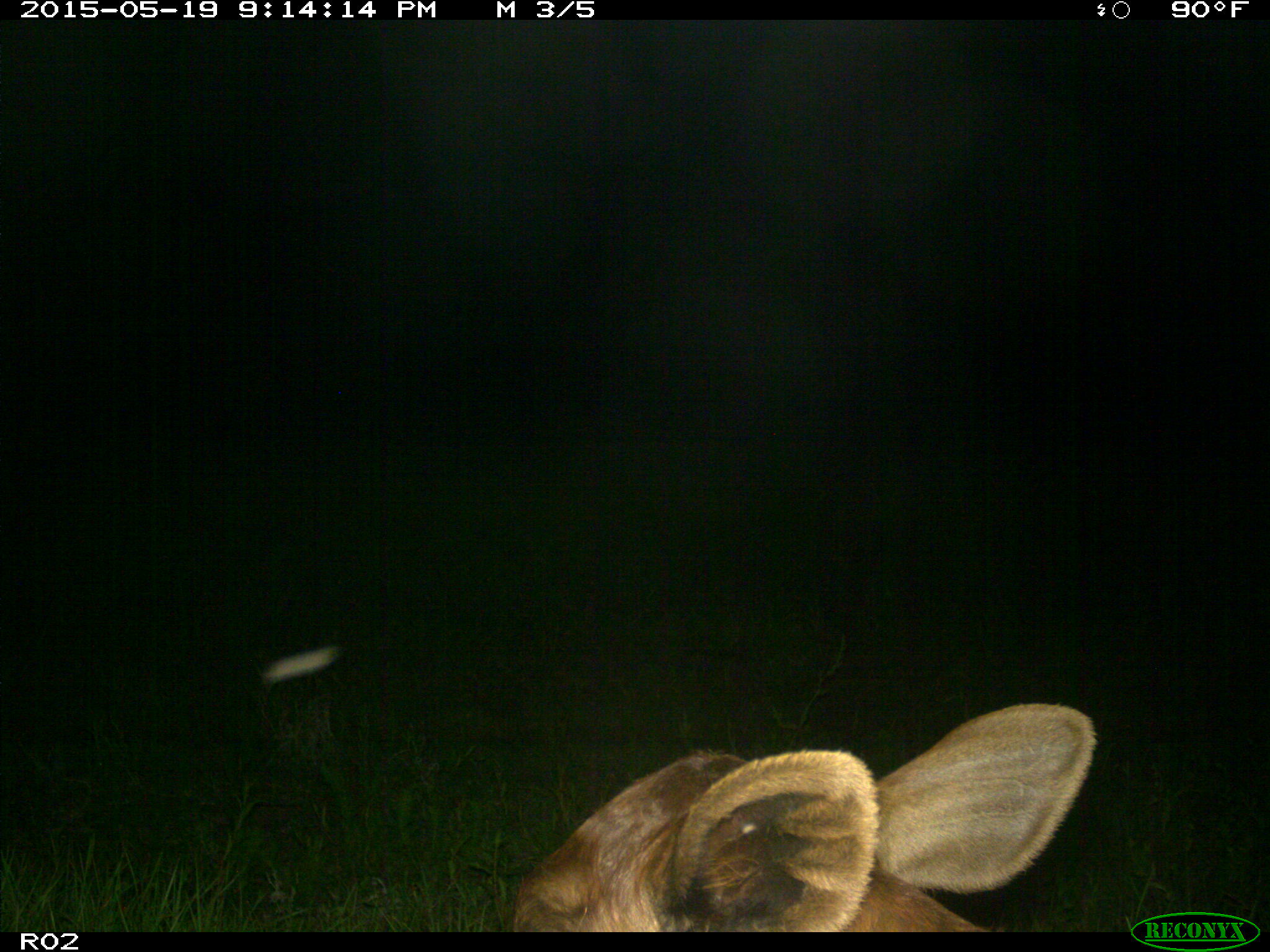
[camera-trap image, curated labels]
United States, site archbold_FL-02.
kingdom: Animalia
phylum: Chordata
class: Mammalia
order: Artiodactyla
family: Bovidae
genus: Bos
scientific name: Bos taurus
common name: domestic cow